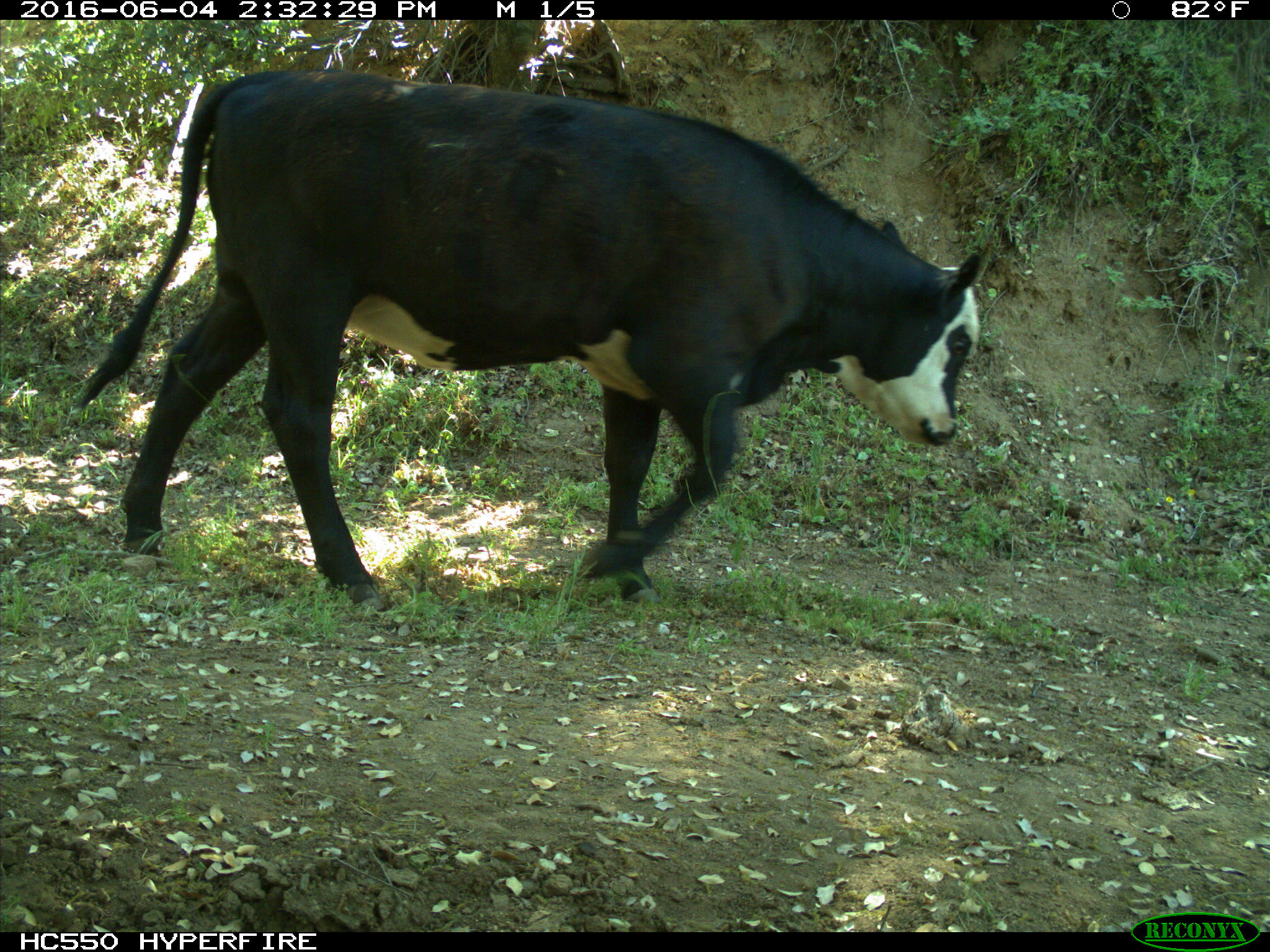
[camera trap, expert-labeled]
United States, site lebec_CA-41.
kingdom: Animalia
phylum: Chordata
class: Mammalia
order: Artiodactyla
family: Bovidae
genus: Bos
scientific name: Bos taurus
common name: domestic cow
Bos taurus (domestic cow).